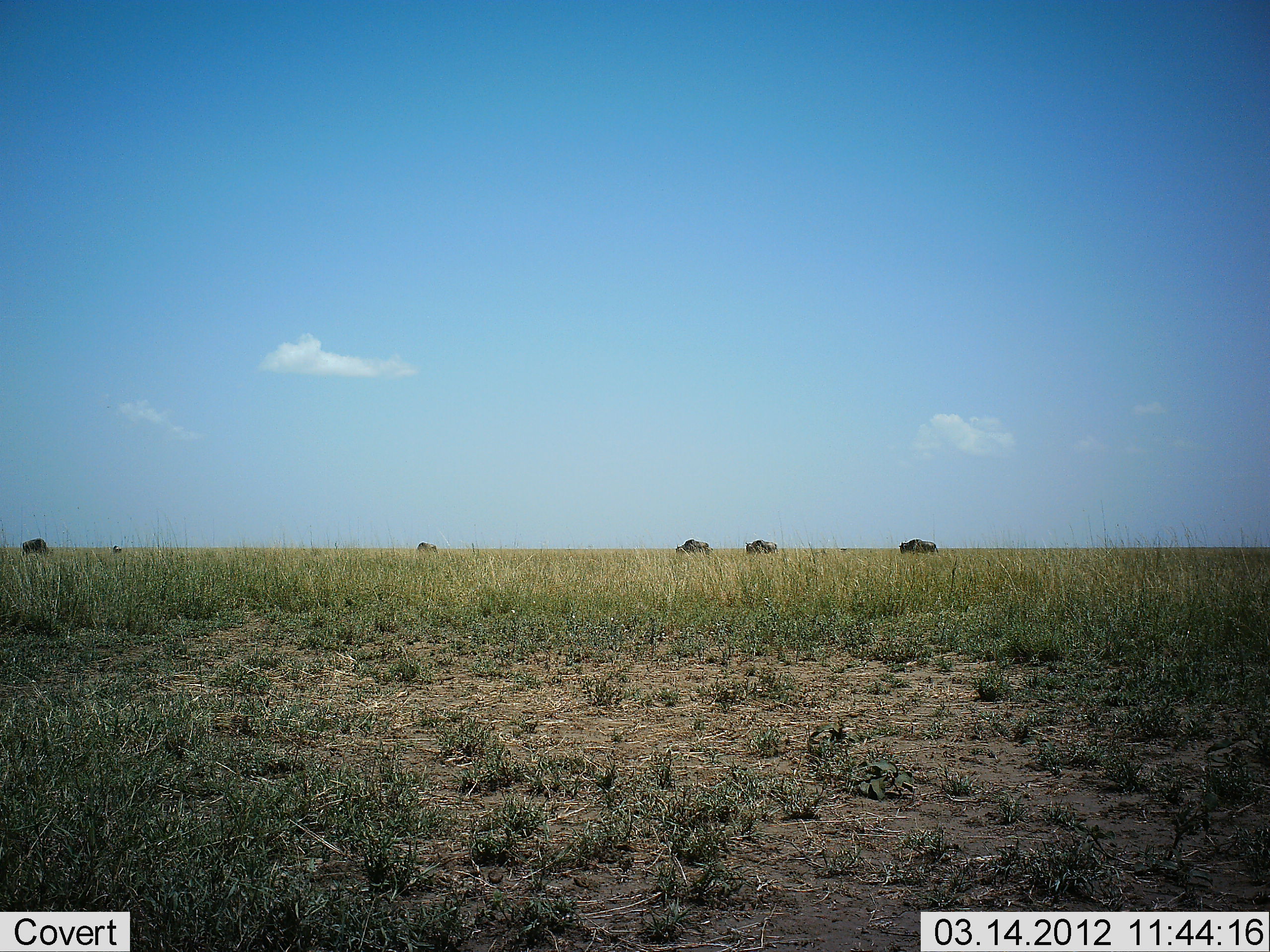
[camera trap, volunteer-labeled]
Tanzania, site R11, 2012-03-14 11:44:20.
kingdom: Animalia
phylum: Chordata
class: Mammalia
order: Artiodactyla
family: Bovidae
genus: Connochaetes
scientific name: Connochaetes taurinus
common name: blue wildebeest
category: wildebeest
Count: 6.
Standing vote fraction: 43%.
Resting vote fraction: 0%.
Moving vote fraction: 29%.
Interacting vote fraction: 0%.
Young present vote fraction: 7%.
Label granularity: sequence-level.